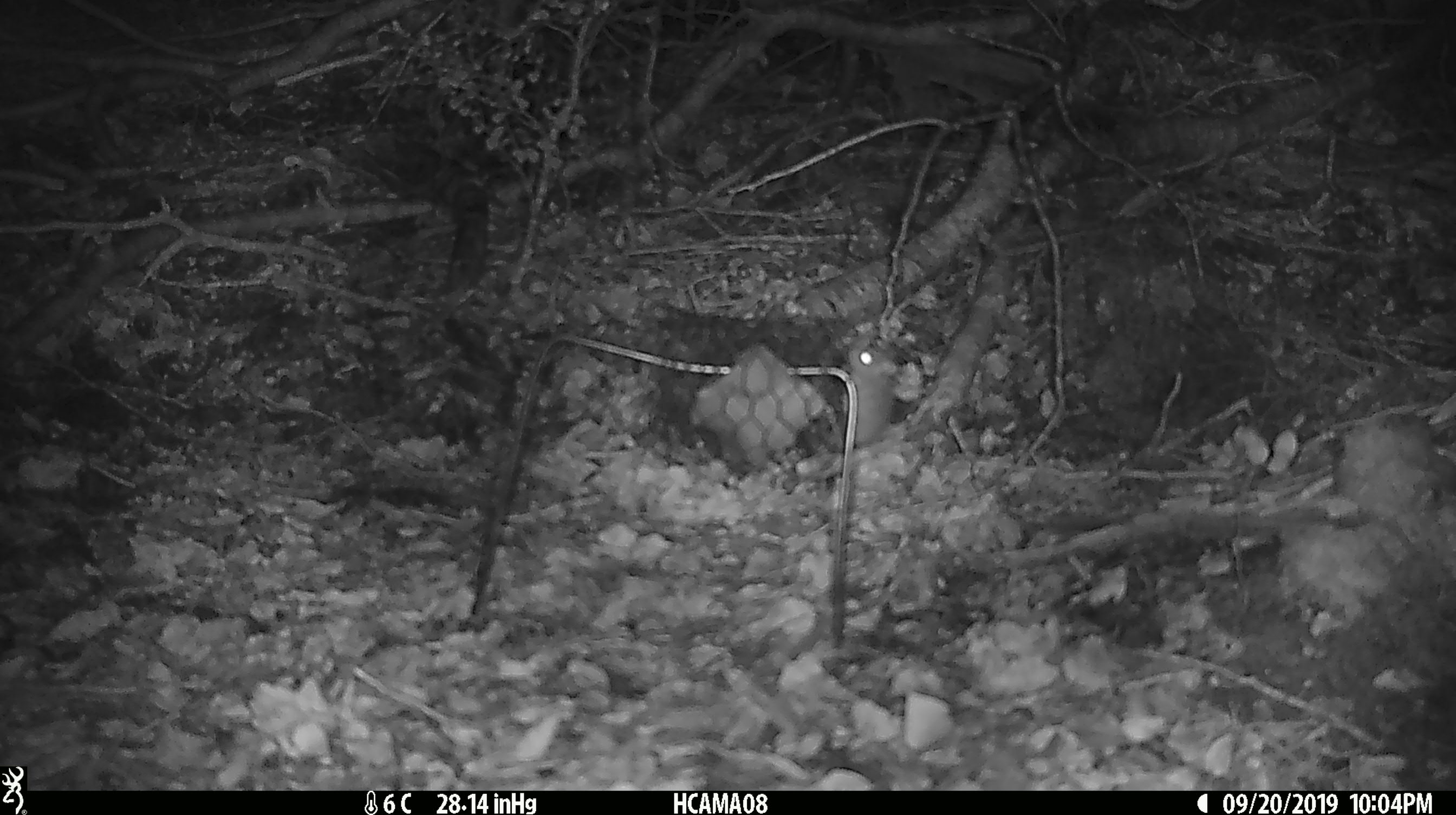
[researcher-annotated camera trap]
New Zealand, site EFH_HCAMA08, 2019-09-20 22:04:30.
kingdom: Animalia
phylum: Chordata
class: Mammalia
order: Rodentia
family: Muridae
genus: Mus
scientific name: Mus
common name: mouse